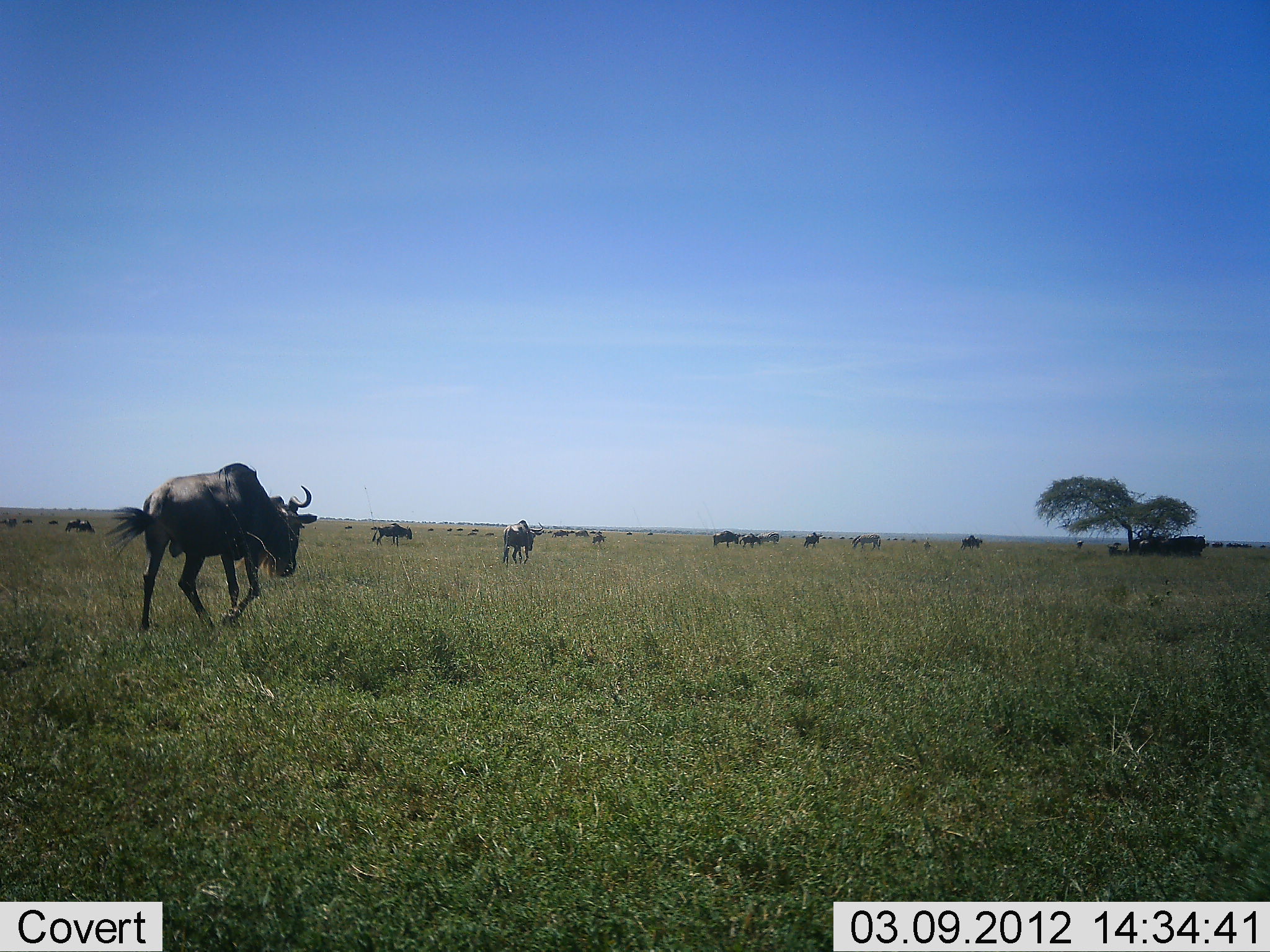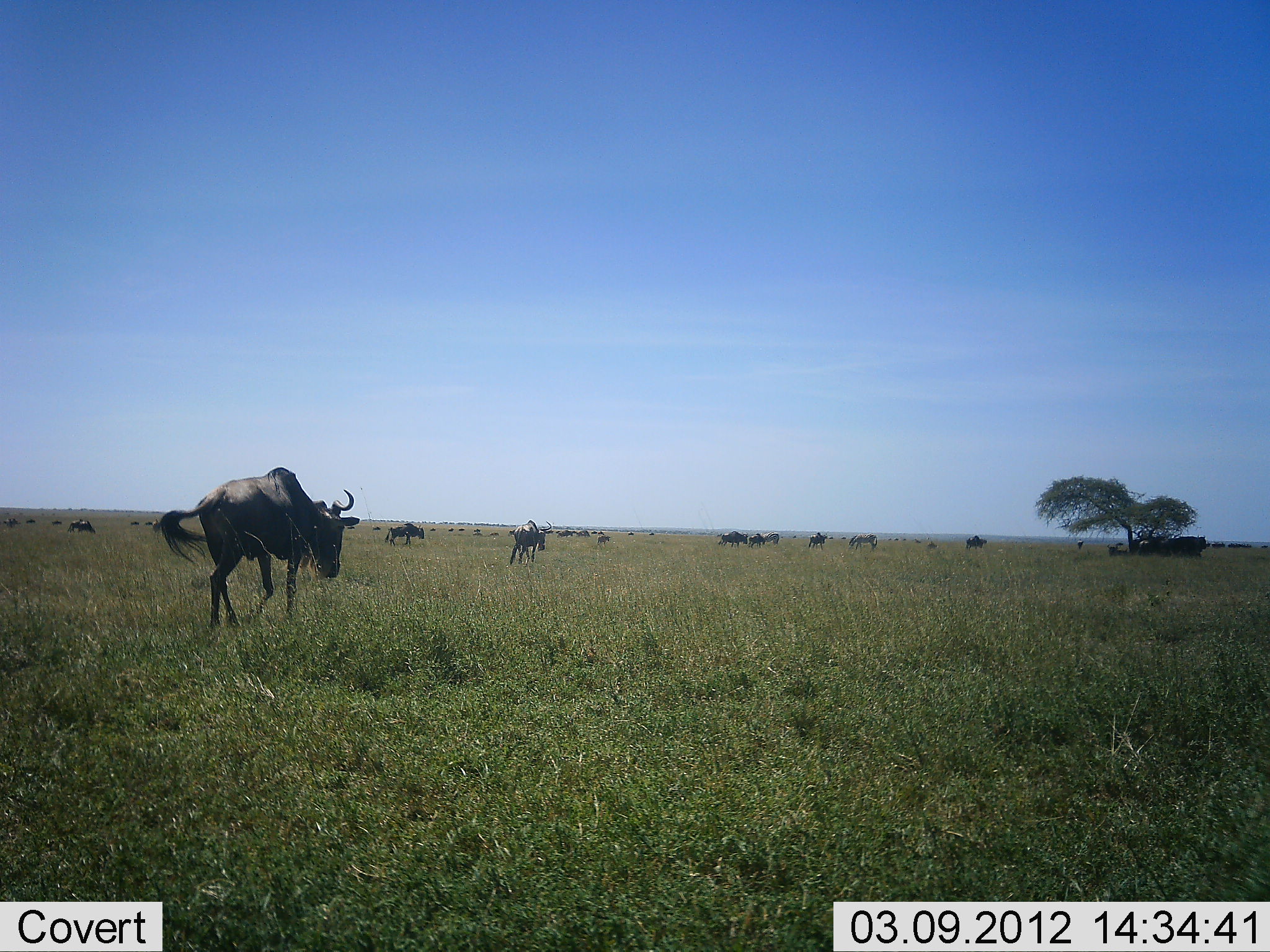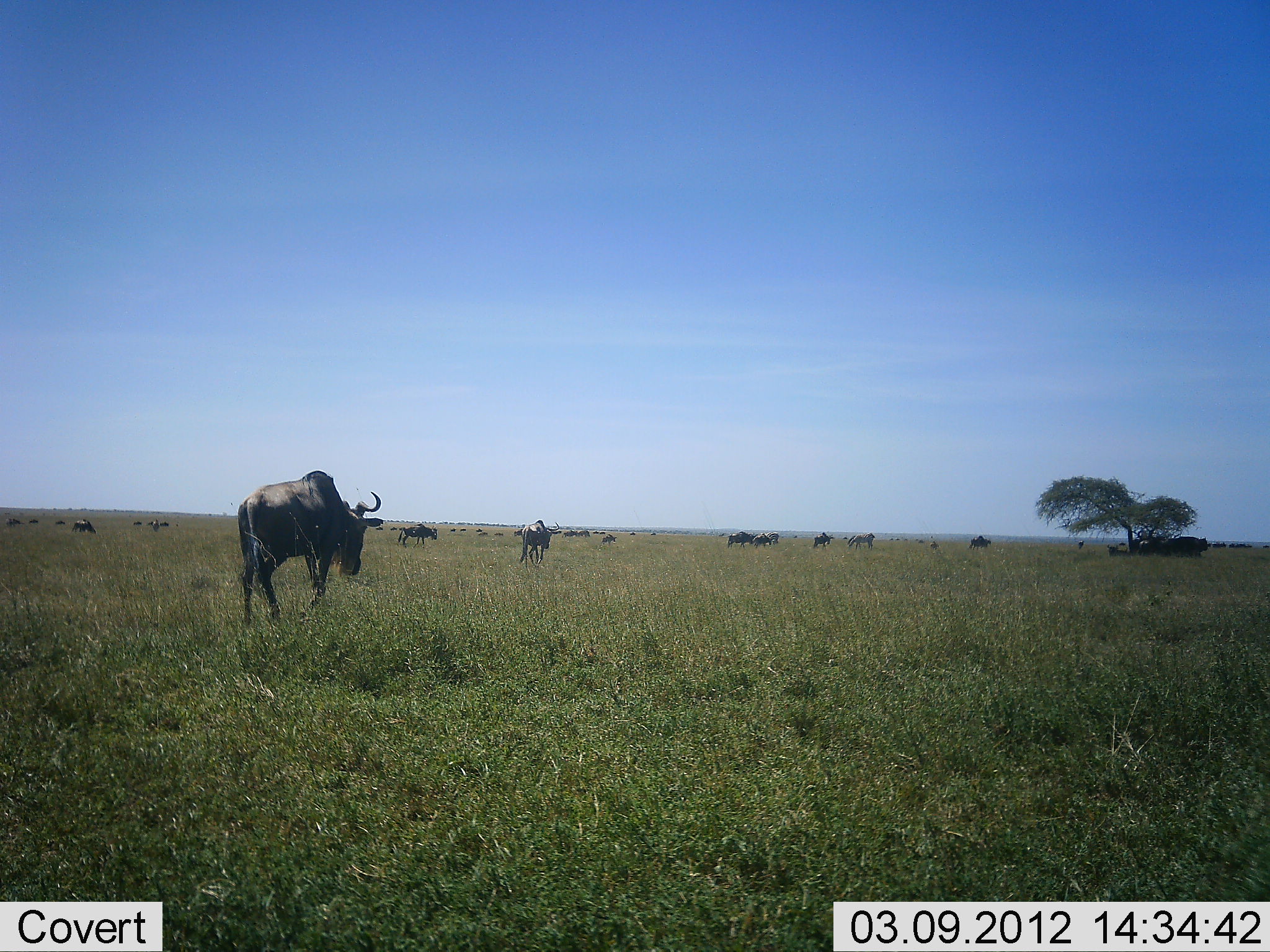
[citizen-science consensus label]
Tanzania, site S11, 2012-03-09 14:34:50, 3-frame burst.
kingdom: Animalia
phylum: Chordata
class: Mammalia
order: Artiodactyla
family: Bovidae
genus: Connochaetes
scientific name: Connochaetes taurinus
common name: blue wildebeest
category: wildebeest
Wildebeest (blue wildebeest) (Connochaetes taurinus), count 11-50. Behavior (volunteer vote fractions): standing 29%, resting 6%, moving 90%, interacting 0%. Young present (vote fraction): 6%. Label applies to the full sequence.